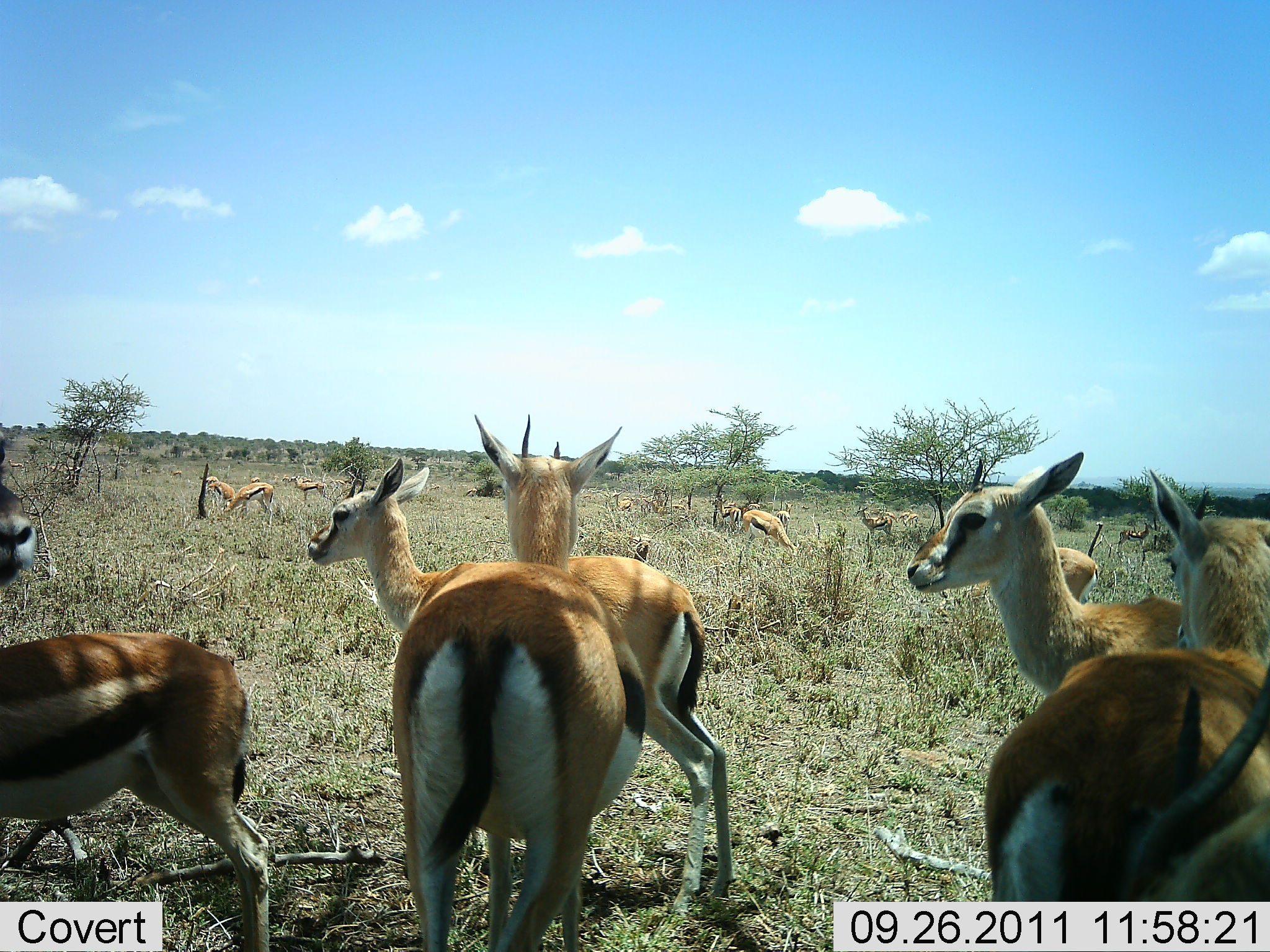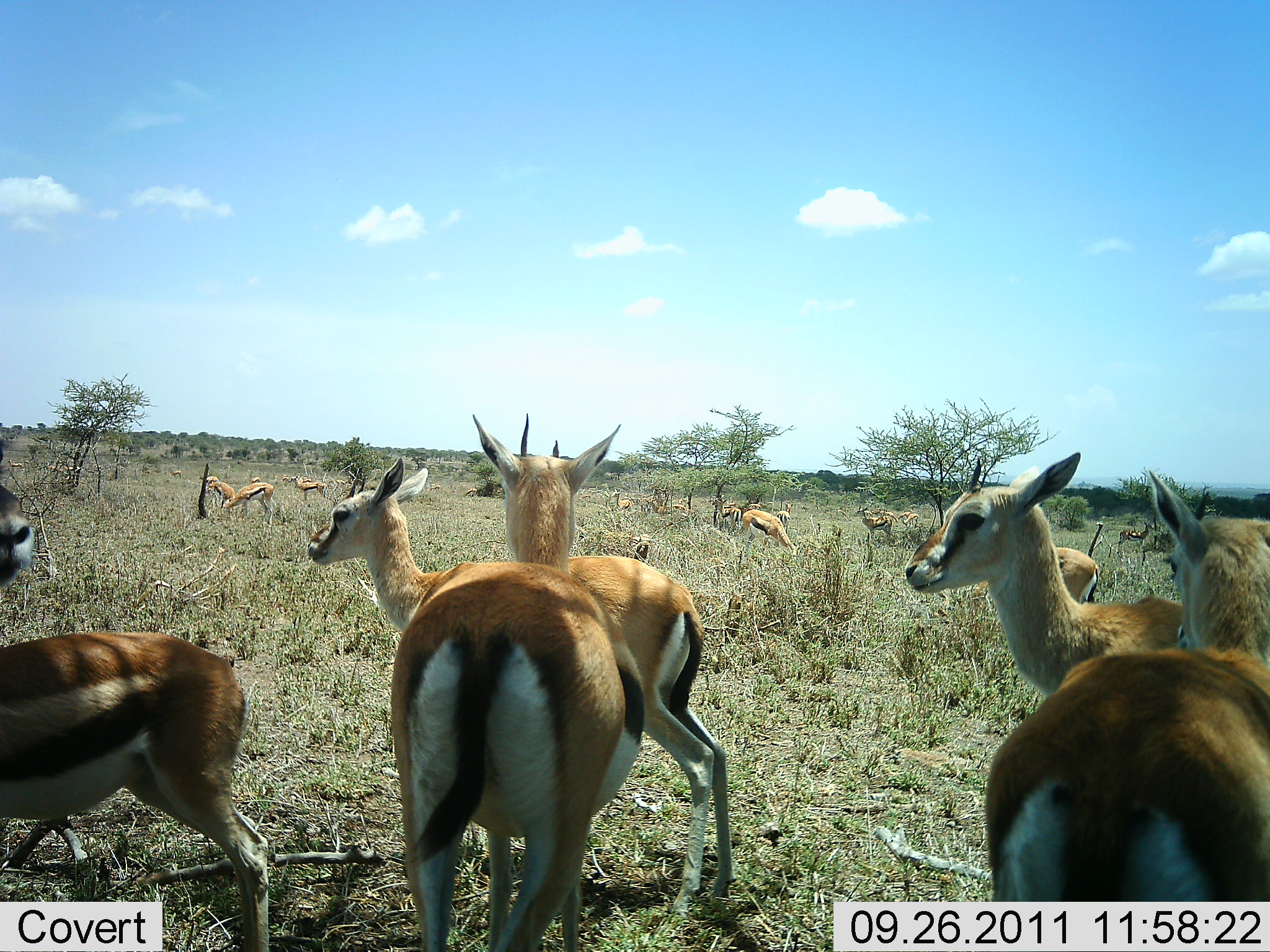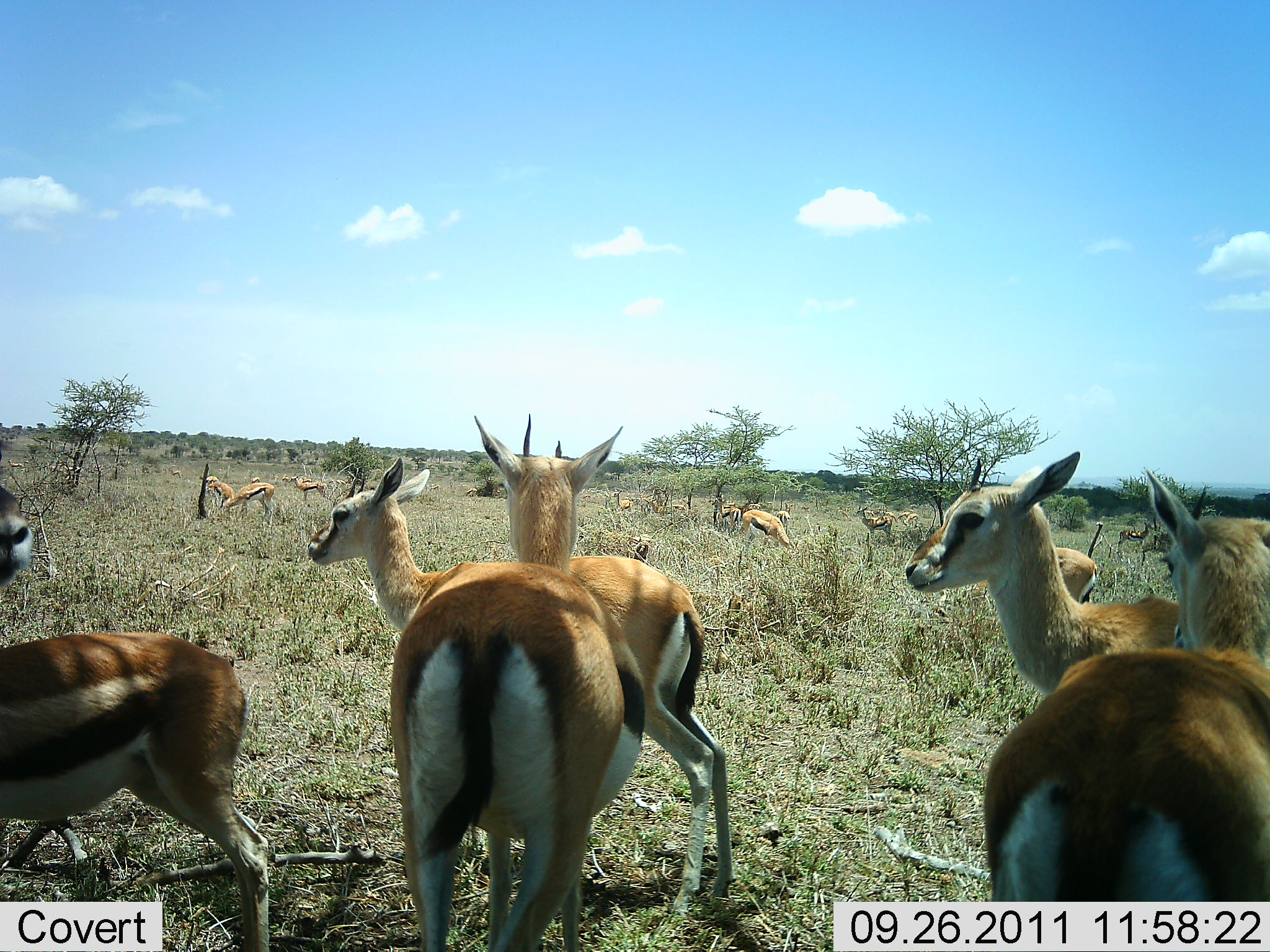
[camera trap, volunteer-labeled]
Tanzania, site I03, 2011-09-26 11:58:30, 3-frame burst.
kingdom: Animalia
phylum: Chordata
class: Mammalia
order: Artiodactyla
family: Bovidae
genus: Eudorcas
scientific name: Eudorcas thomsonii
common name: thomson's gazelle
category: gazellethomsons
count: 11-50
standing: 92%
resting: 0%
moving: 17%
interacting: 8%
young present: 0%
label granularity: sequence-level